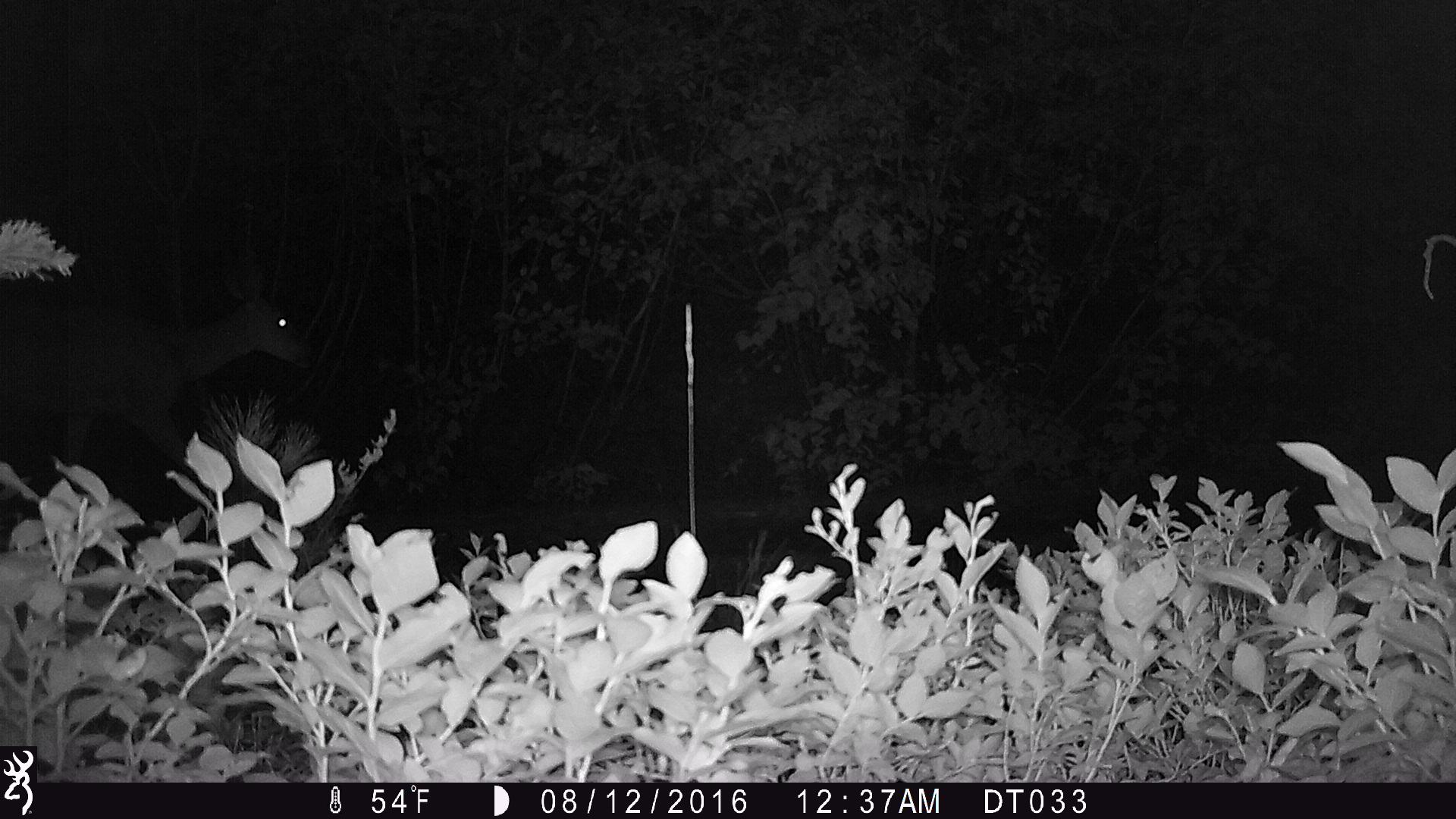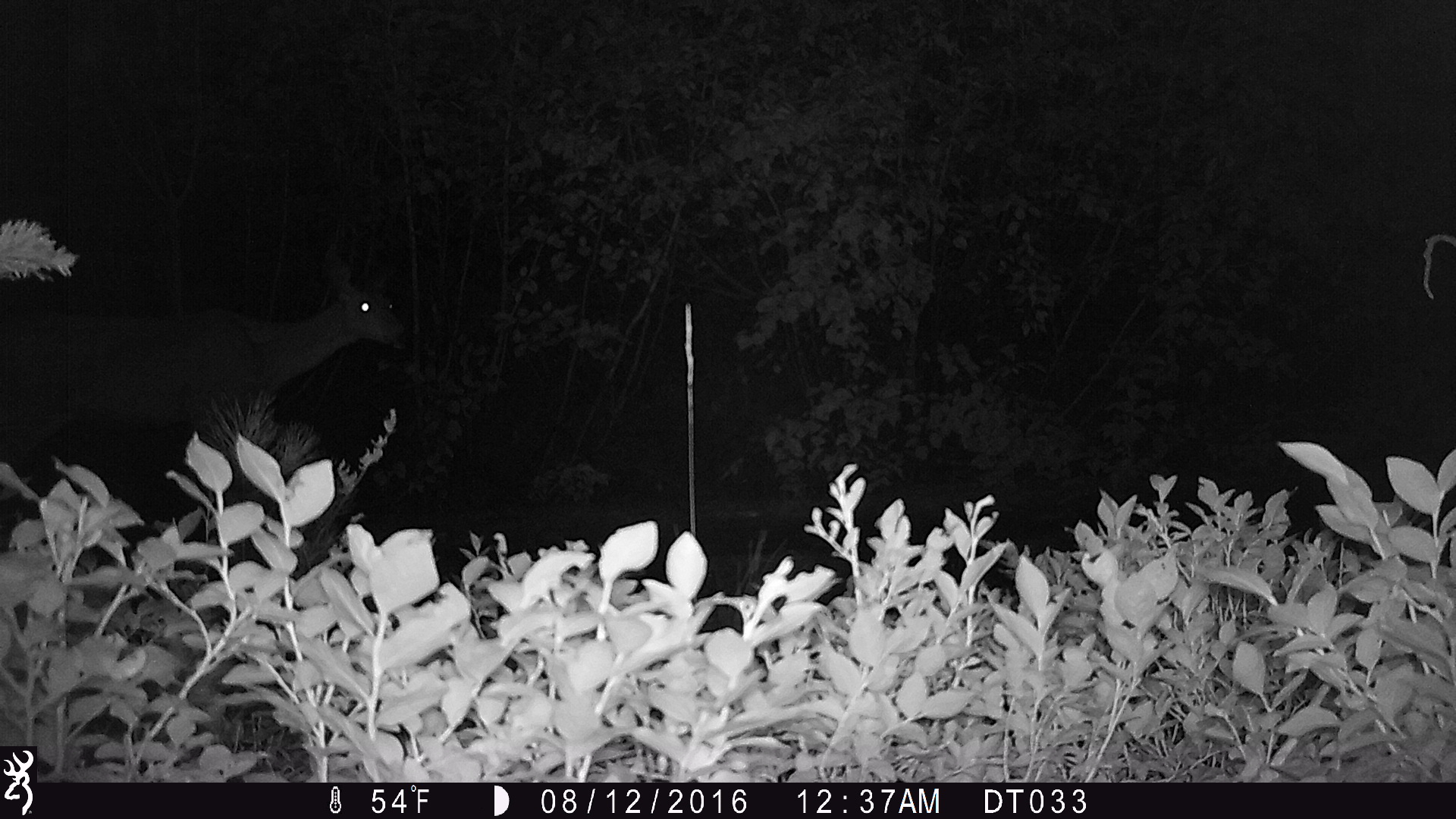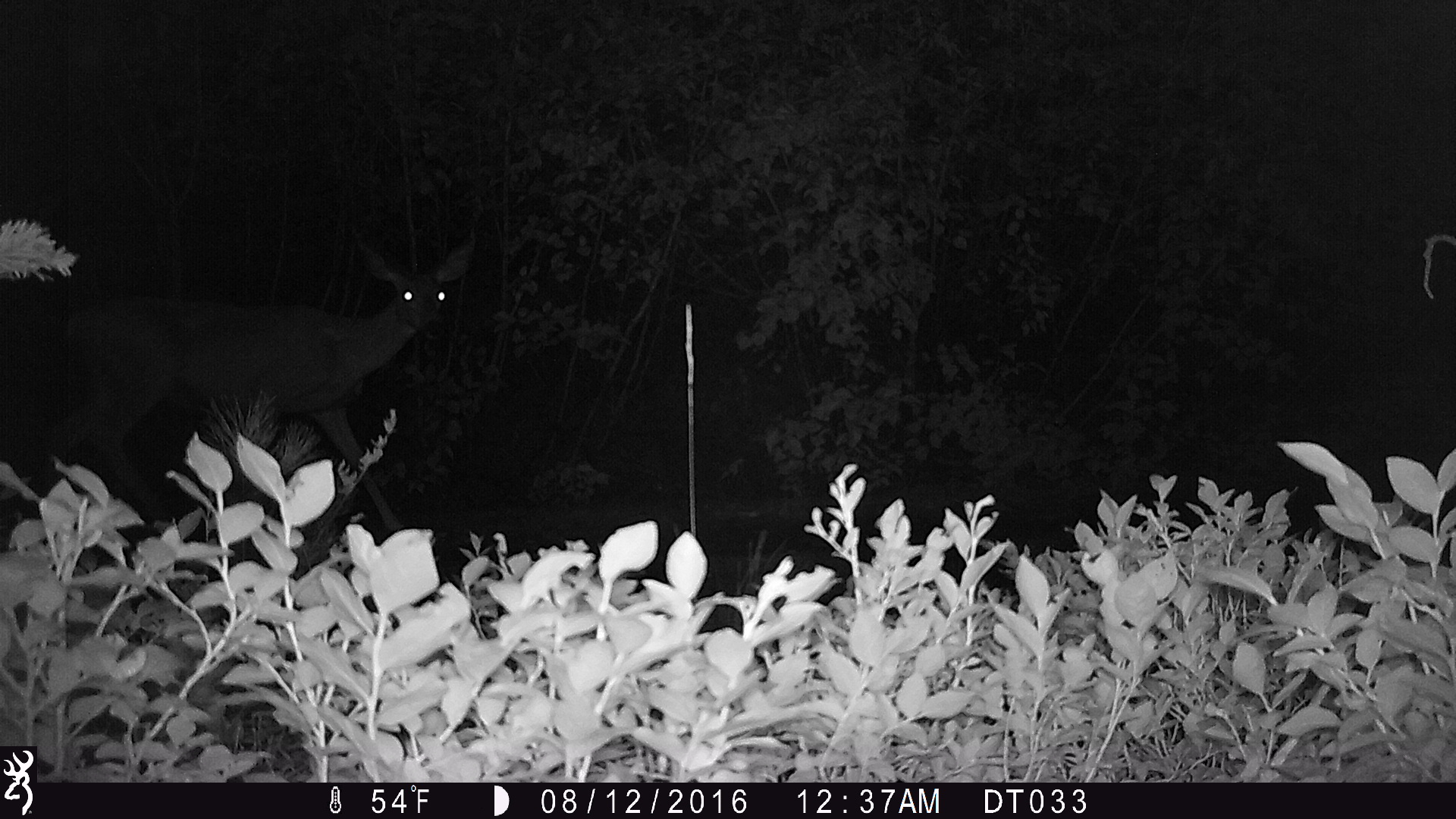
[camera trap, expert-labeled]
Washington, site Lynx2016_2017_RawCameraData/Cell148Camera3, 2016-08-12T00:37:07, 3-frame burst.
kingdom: Animalia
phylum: Chordata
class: Mammalia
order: Artiodactyla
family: Cervidae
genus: Odocoileus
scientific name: Odocoileus hemionus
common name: mule deer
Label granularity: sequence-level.